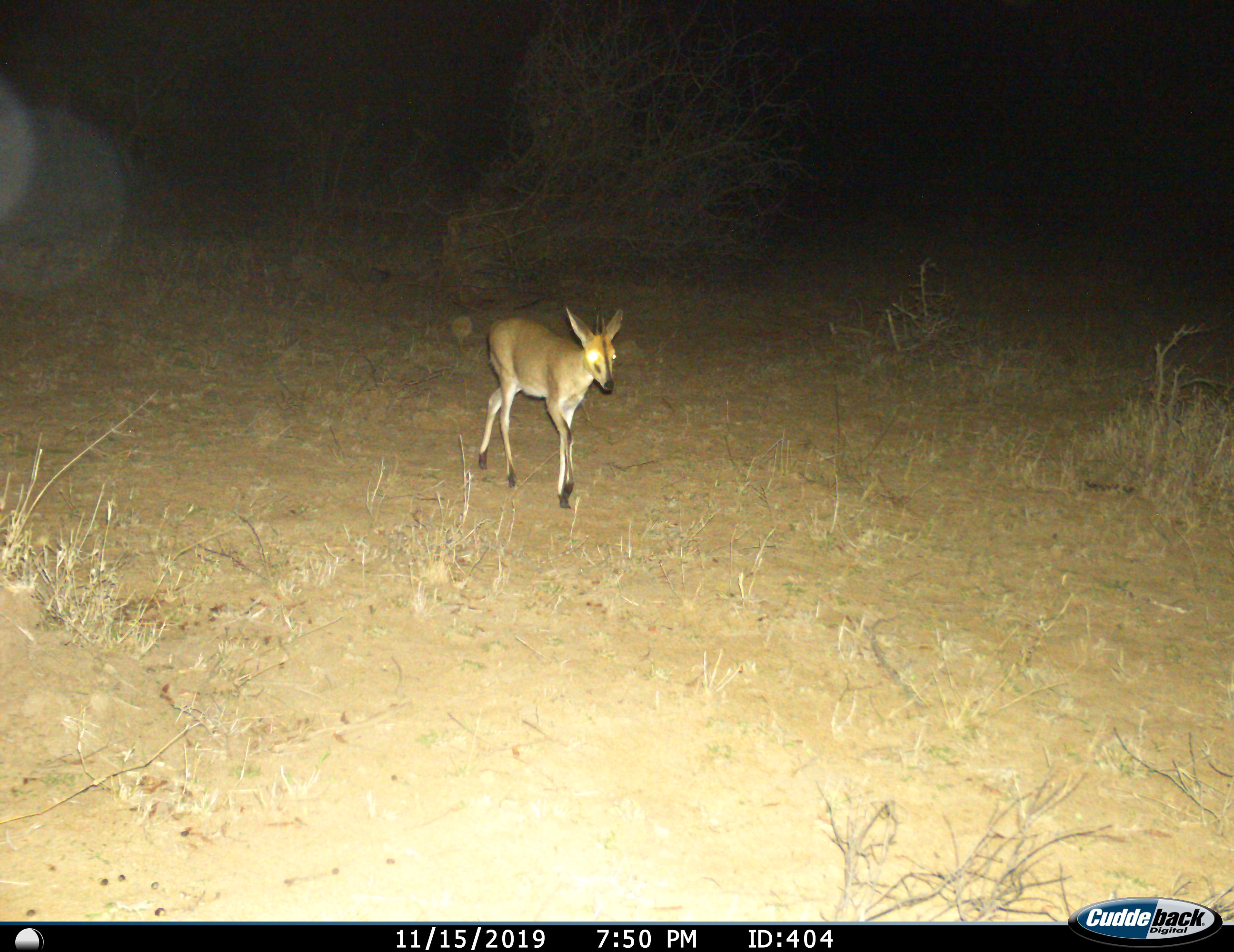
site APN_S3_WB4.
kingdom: Animalia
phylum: Chordata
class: Mammalia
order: Artiodactyla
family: Bovidae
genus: Sylvicapra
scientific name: Sylvicapra grimmia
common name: common duiker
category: duikercommongrey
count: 1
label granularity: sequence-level